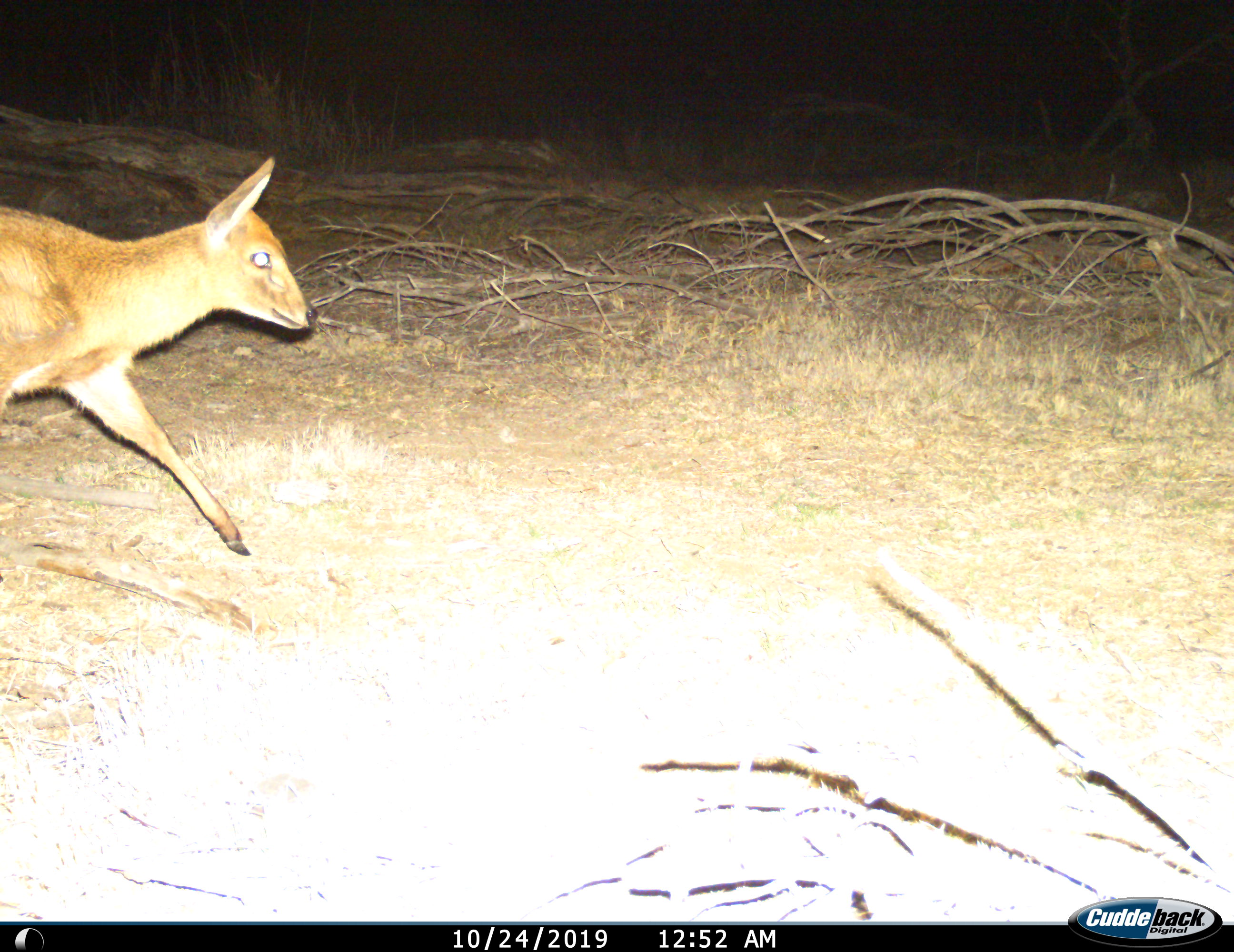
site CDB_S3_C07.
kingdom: Animalia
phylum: Chordata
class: Mammalia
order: Artiodactyla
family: Bovidae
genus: Sylvicapra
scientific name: Sylvicapra grimmia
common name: common duiker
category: duikercommongrey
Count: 1.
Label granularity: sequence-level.